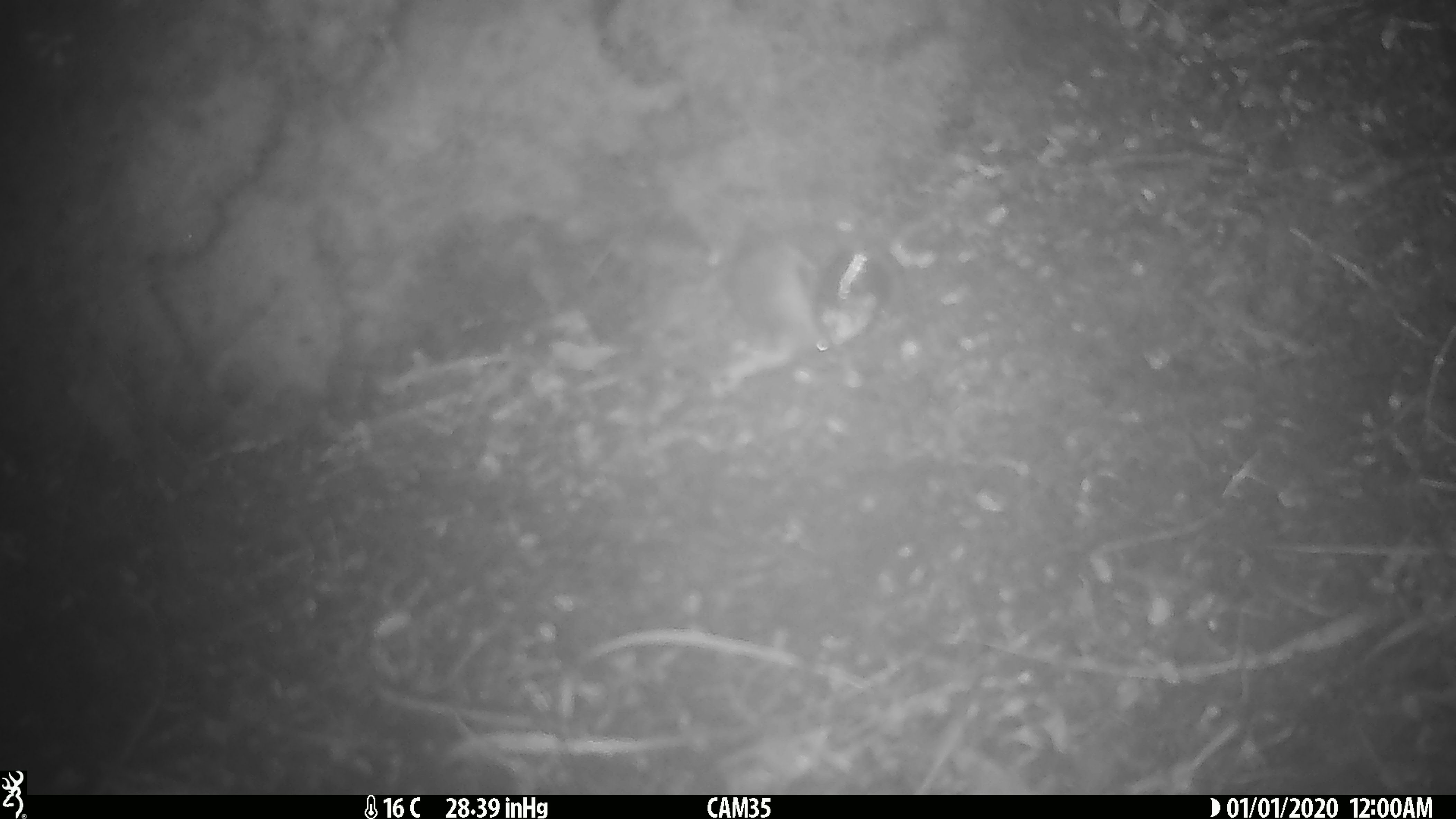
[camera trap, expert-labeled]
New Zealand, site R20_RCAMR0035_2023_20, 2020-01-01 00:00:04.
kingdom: Animalia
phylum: Chordata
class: Mammalia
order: Rodentia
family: Muridae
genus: Mus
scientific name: Mus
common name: mouse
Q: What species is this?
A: Mouse (Mus).